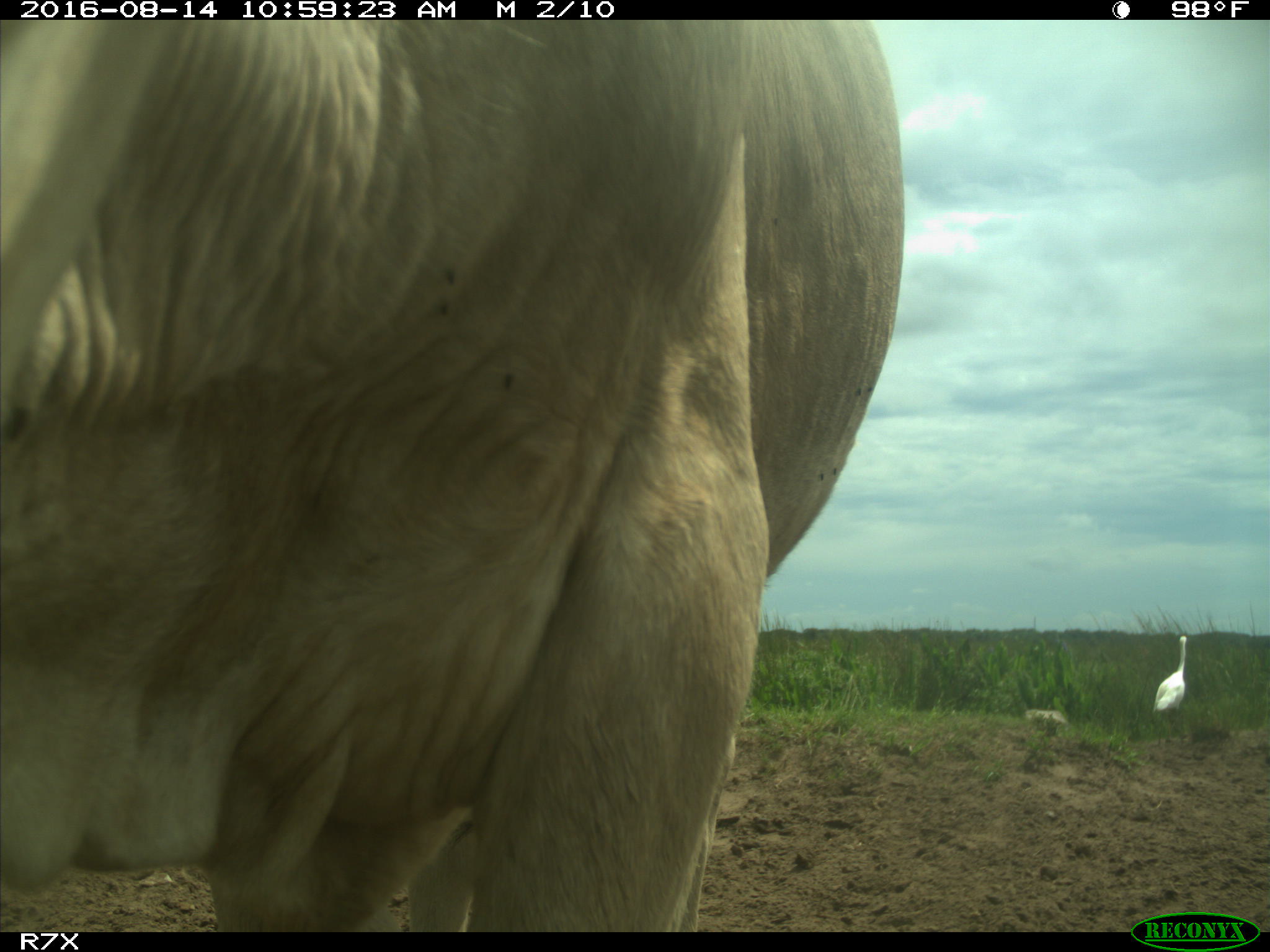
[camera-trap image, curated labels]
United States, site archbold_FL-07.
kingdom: Animalia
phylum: Chordata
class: Mammalia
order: Artiodactyla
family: Bovidae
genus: Bos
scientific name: Bos taurus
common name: domestic cow